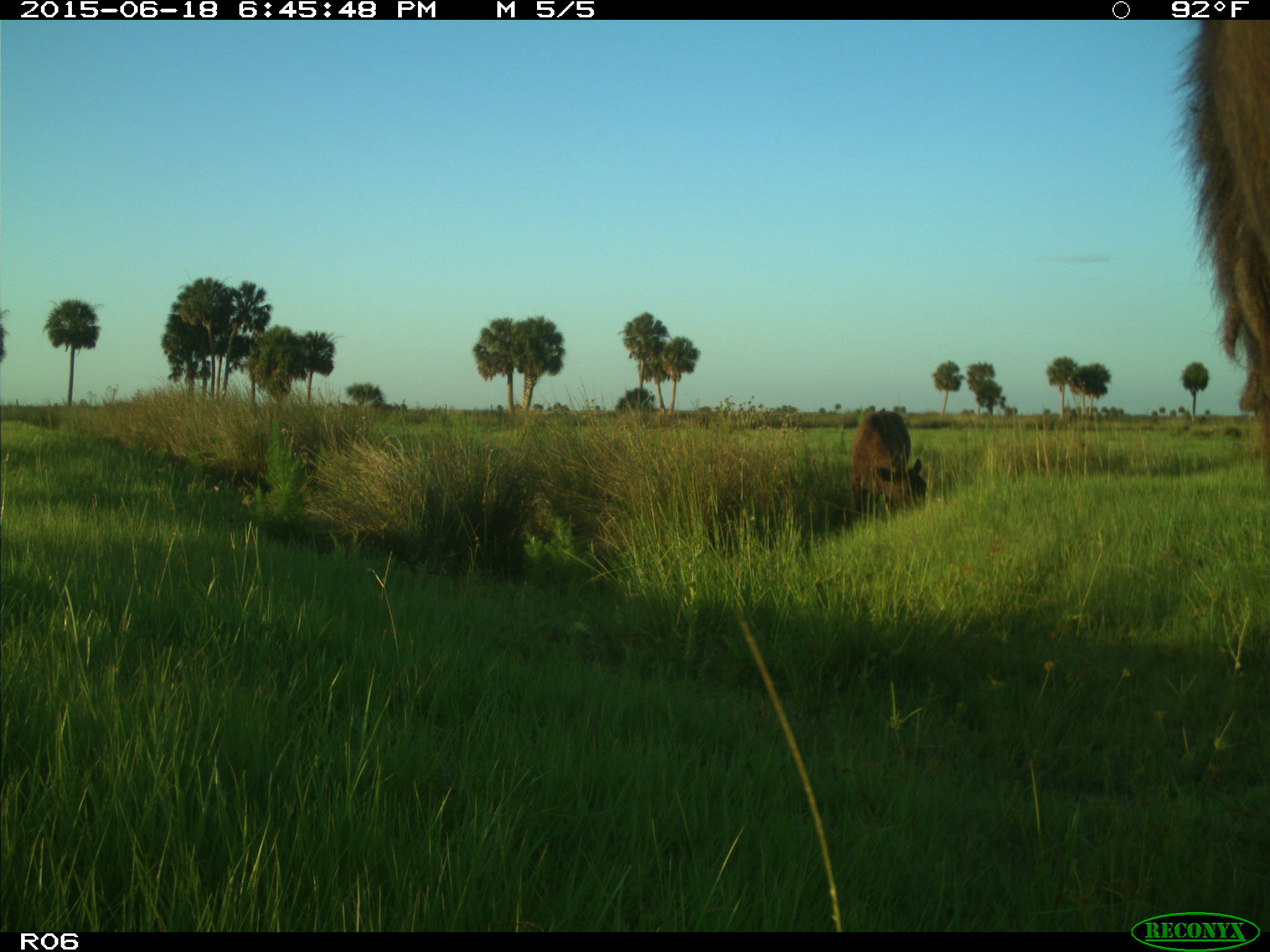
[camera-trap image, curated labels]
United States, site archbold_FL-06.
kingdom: Animalia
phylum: Chordata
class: Mammalia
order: Artiodactyla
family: Bovidae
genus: Bos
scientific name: Bos taurus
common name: domestic cow